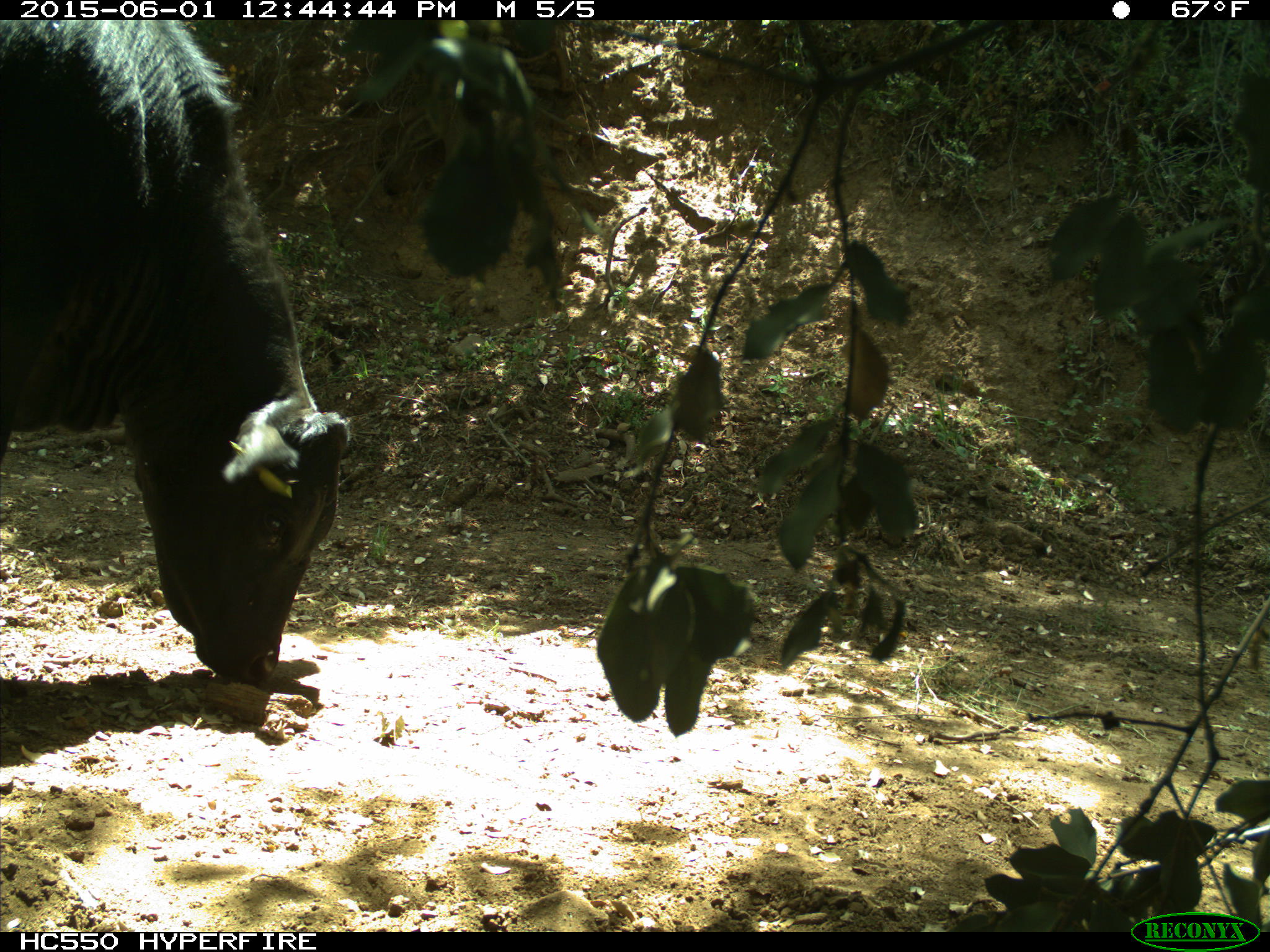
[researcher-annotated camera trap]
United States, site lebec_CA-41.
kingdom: Animalia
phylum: Chordata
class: Mammalia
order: Artiodactyla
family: Bovidae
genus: Bos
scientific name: Bos taurus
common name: domestic cow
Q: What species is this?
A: Bos taurus (domestic cow).